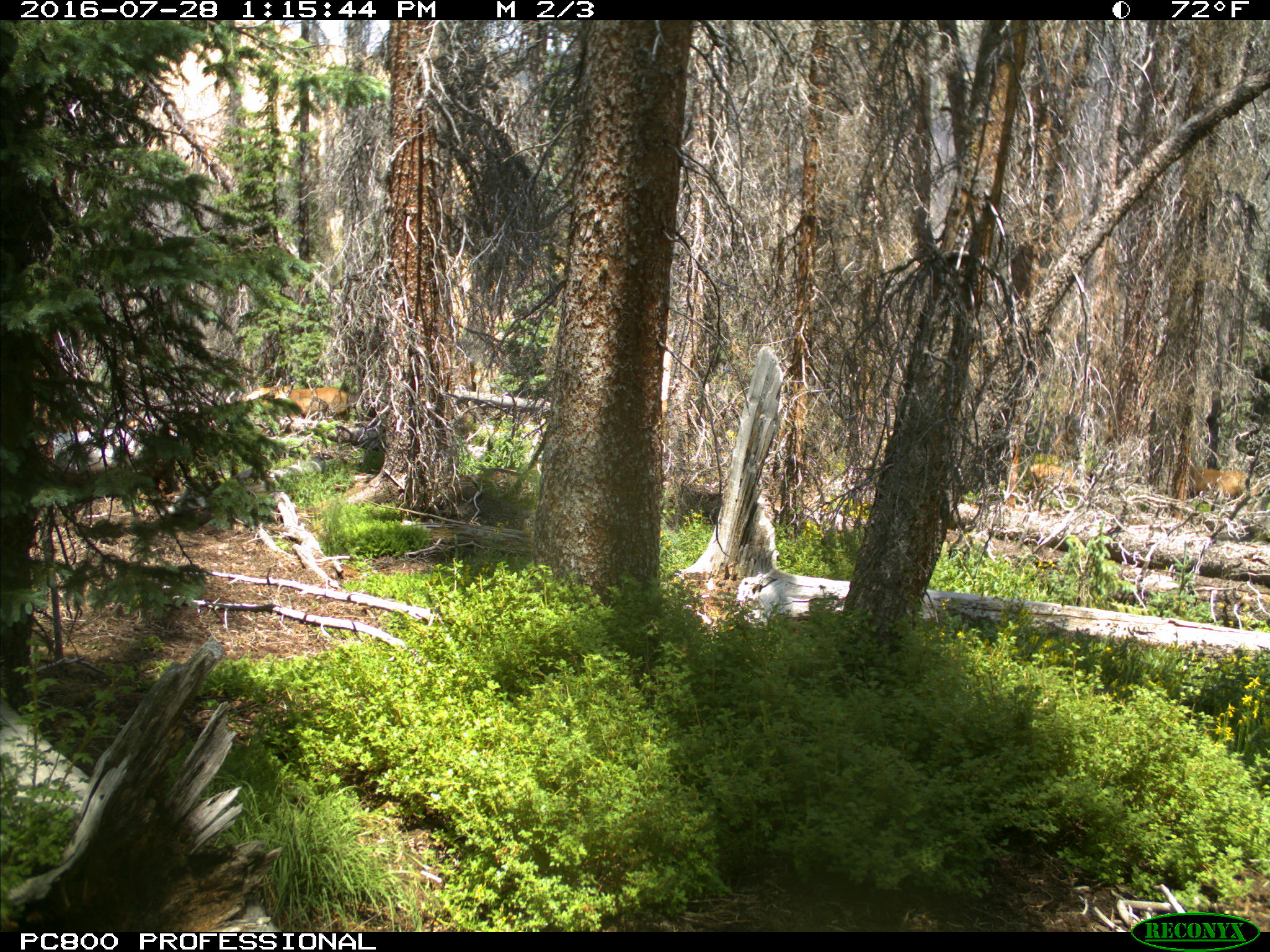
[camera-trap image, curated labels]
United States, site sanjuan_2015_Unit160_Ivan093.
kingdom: Animalia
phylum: Chordata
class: Mammalia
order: Artiodactyla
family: Cervidae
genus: Cervus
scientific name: Cervus elaphus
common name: red deer